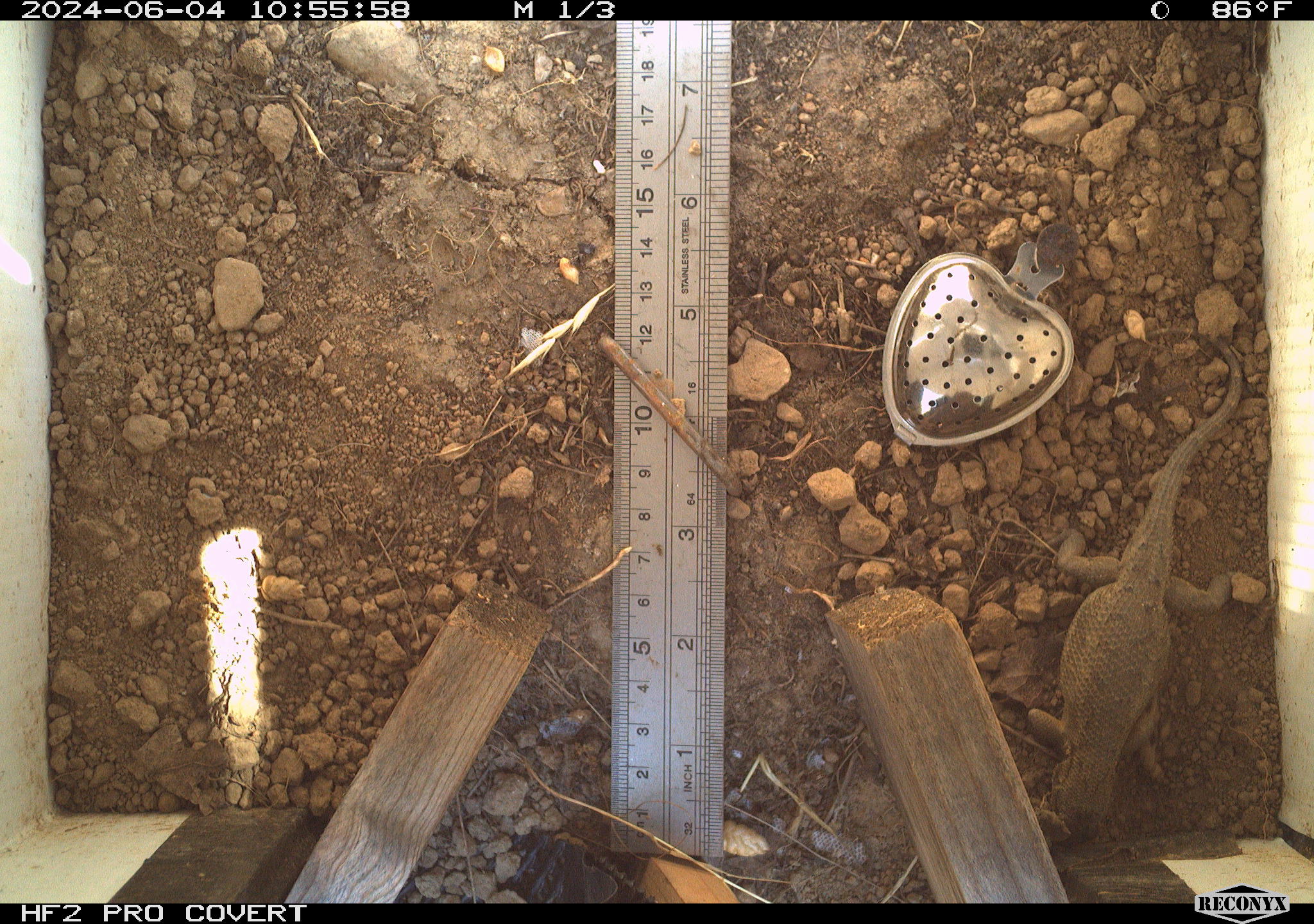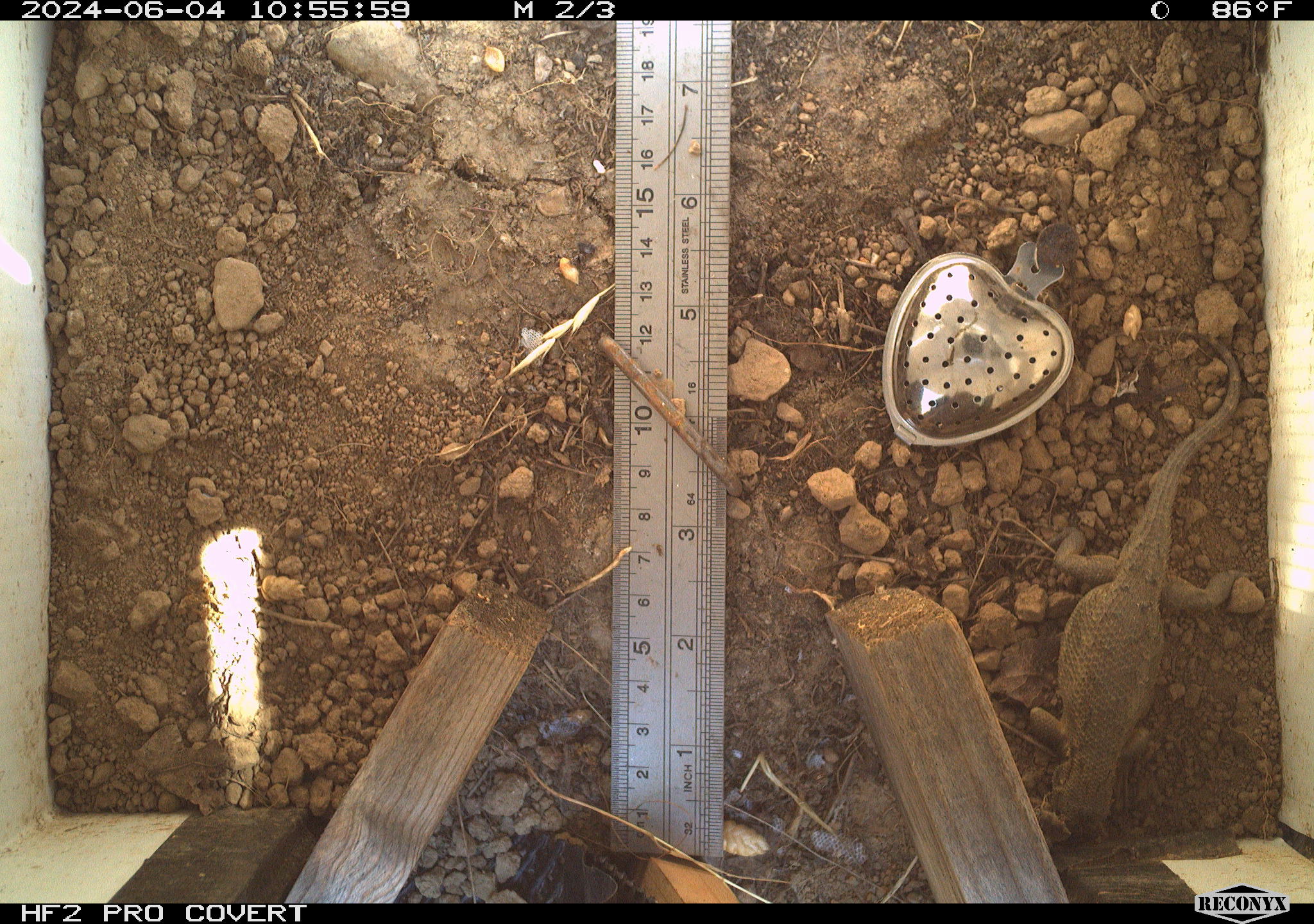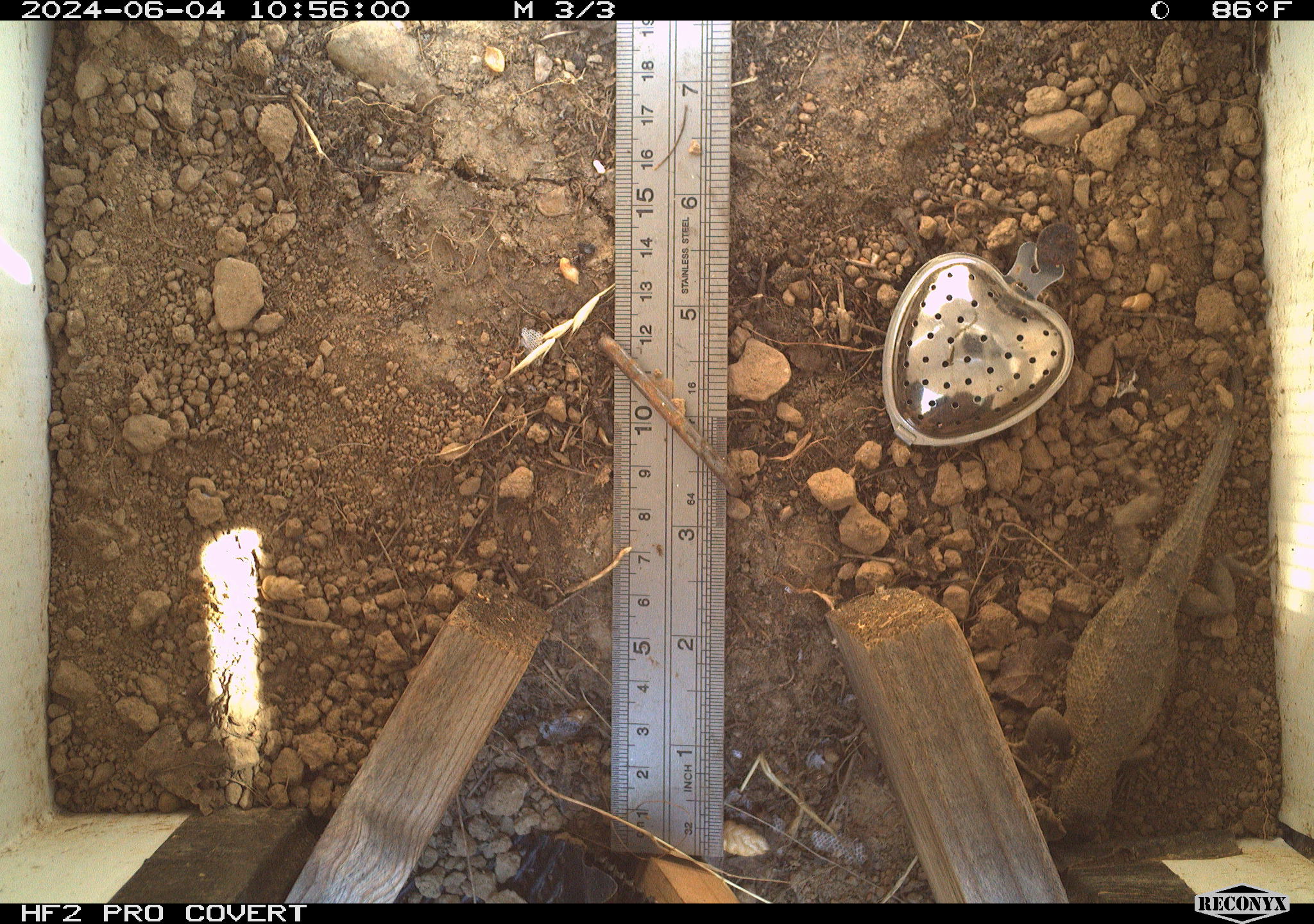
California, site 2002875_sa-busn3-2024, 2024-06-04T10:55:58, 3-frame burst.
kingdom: Animalia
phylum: Chordata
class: Reptilia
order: Squamata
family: Phrynosomatidae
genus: Sceloporus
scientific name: Sceloporus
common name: spiny lizards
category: sceloporus species